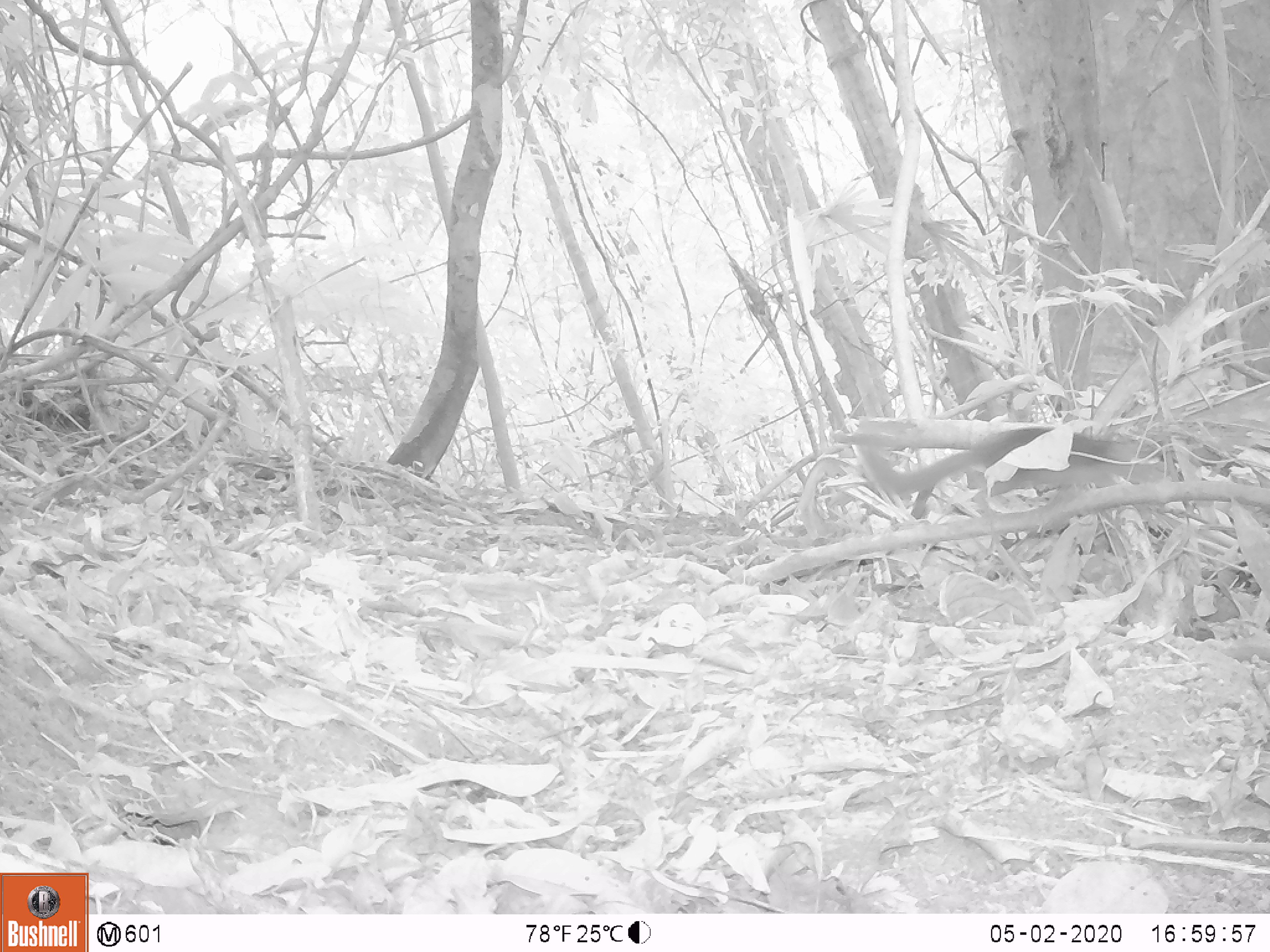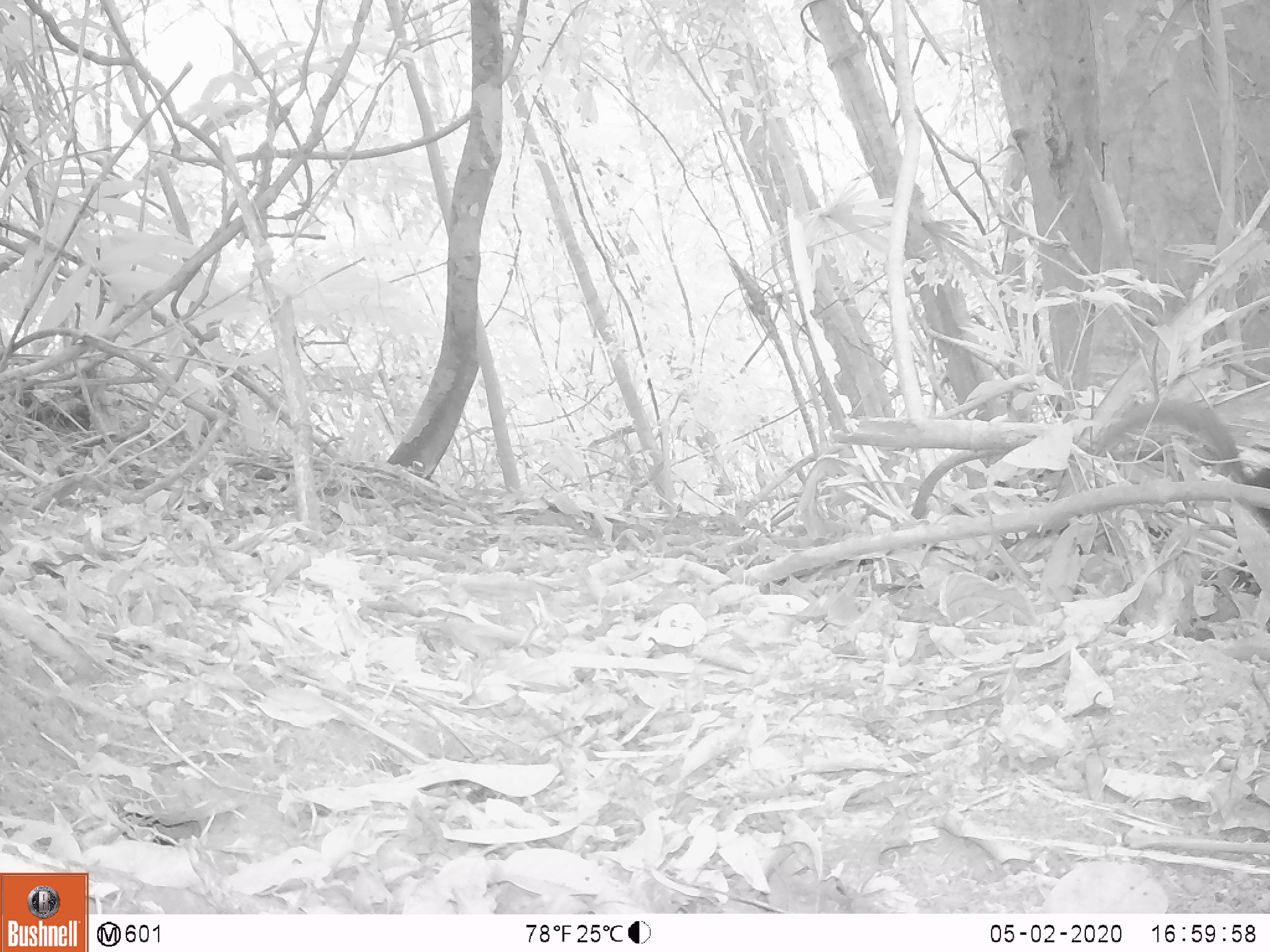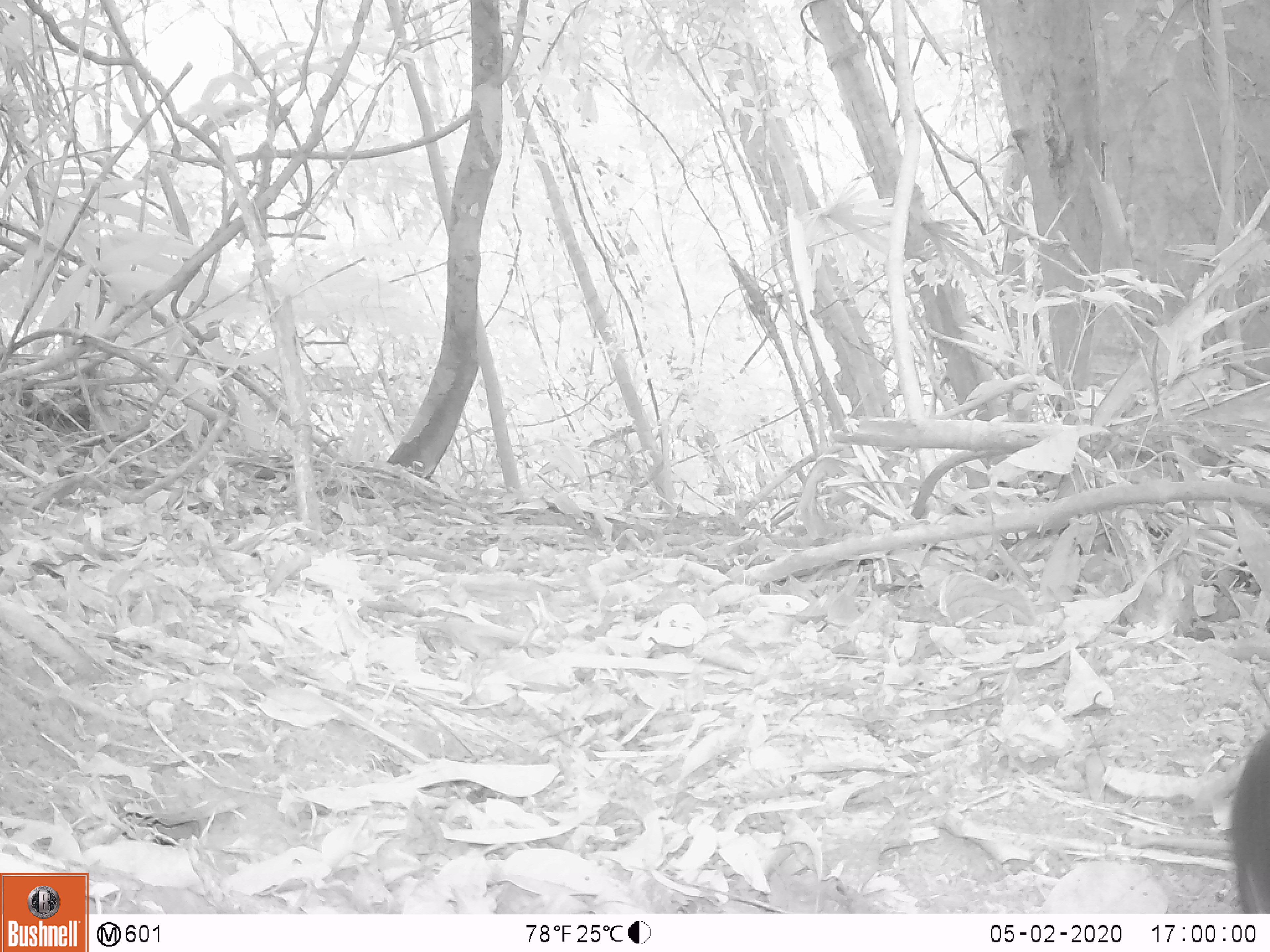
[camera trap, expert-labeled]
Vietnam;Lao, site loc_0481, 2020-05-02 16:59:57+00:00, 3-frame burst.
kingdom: Animalia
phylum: Chordata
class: Mammalia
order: Scandentia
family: Tupaiidae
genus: Tupaia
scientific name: Tupaia belangeri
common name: northern treeshrew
Northern treeshrew (Tupaia belangeri). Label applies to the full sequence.